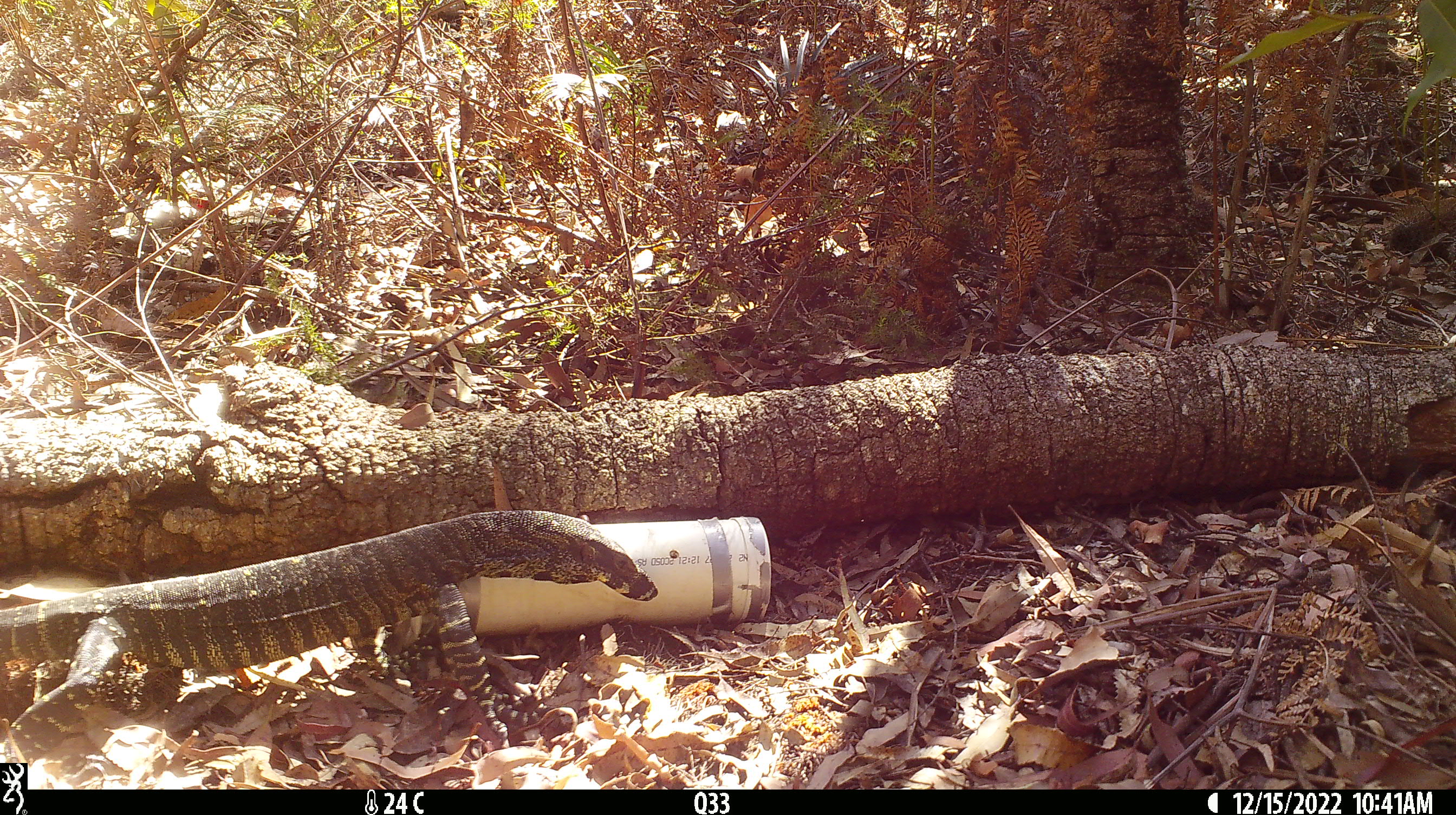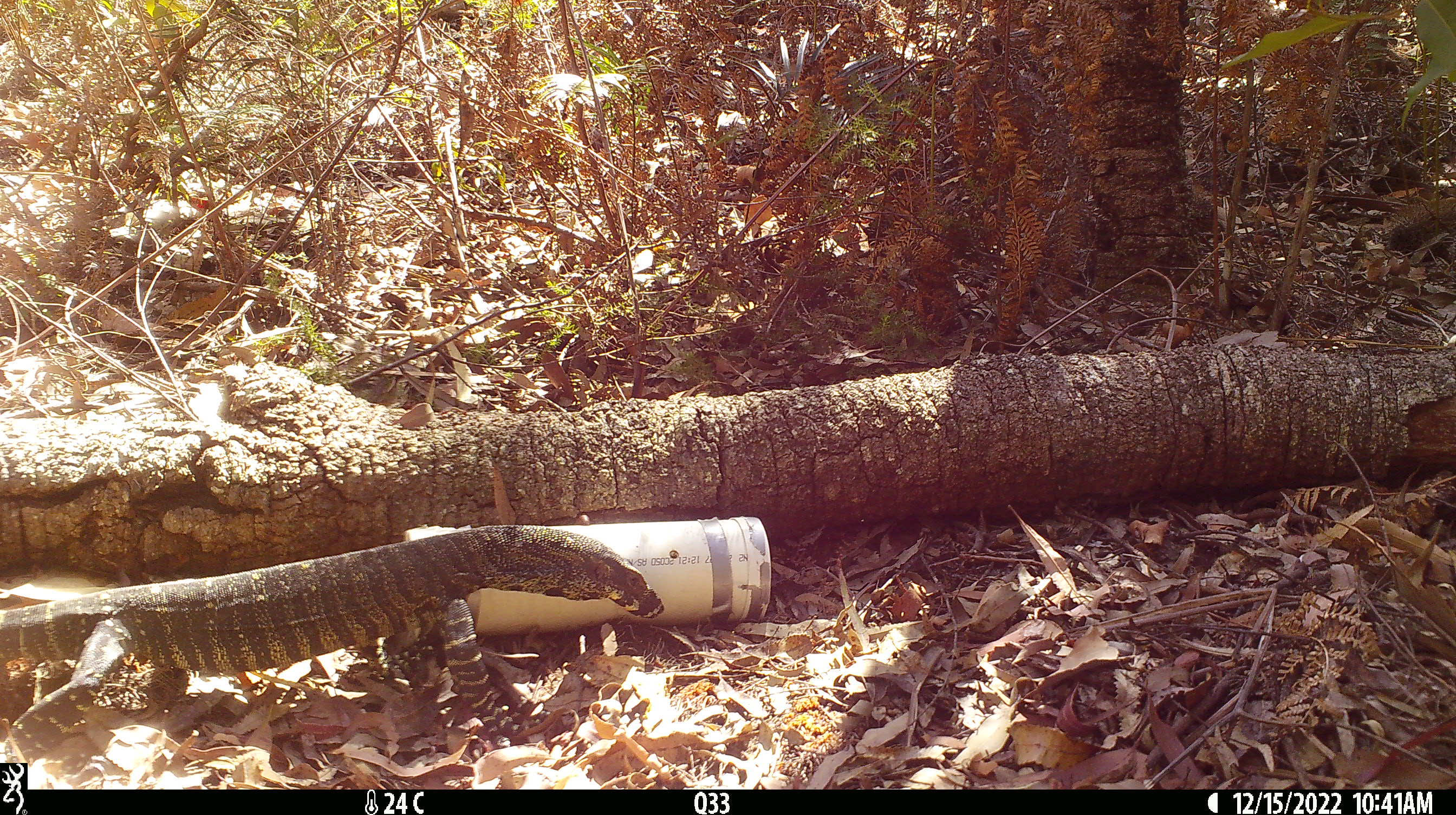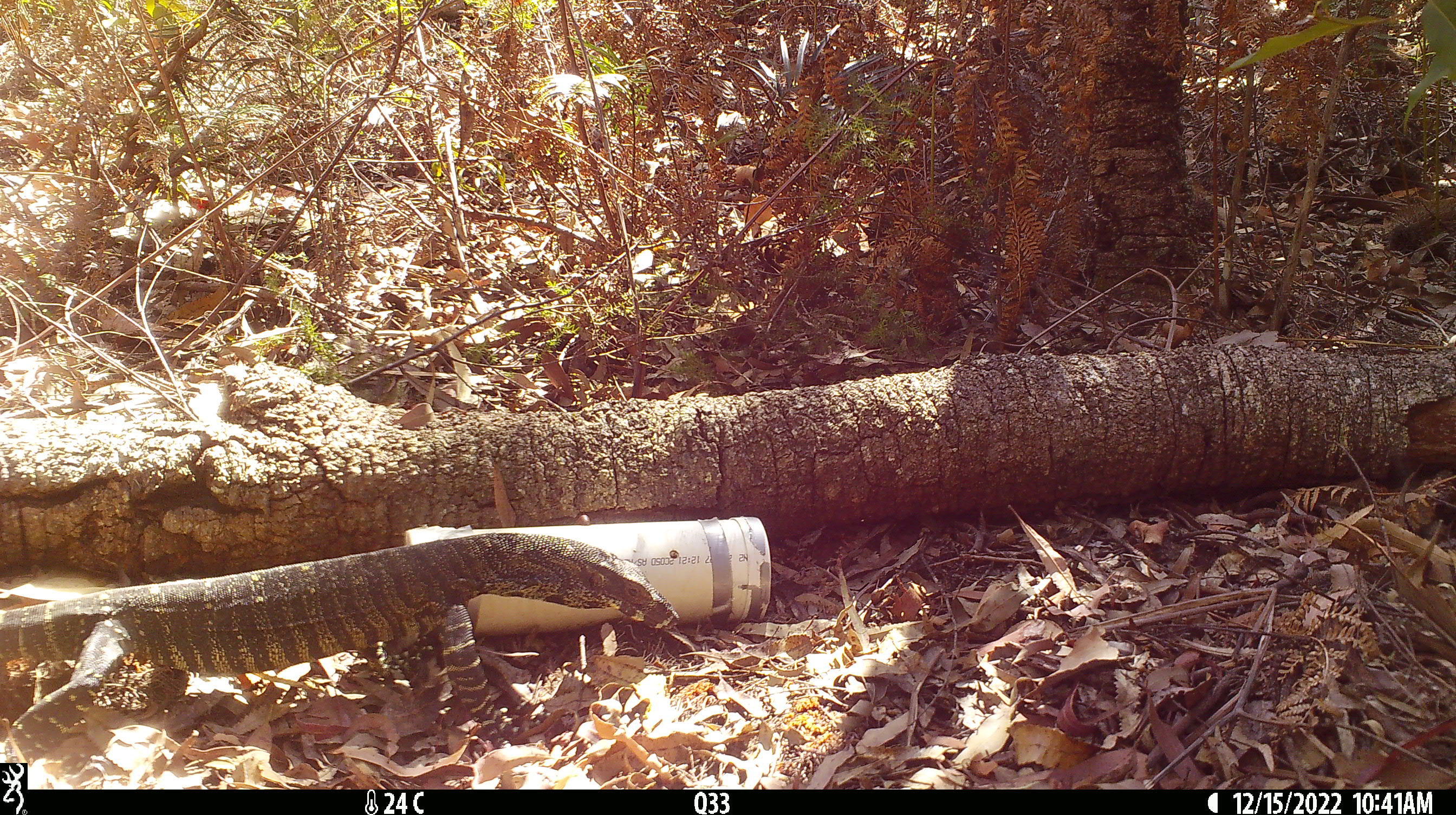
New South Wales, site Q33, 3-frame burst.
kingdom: Animalia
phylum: Chordata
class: Reptilia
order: Squamata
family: Varanidae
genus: Varanus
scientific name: Varanus varius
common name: lace monitor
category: goanna